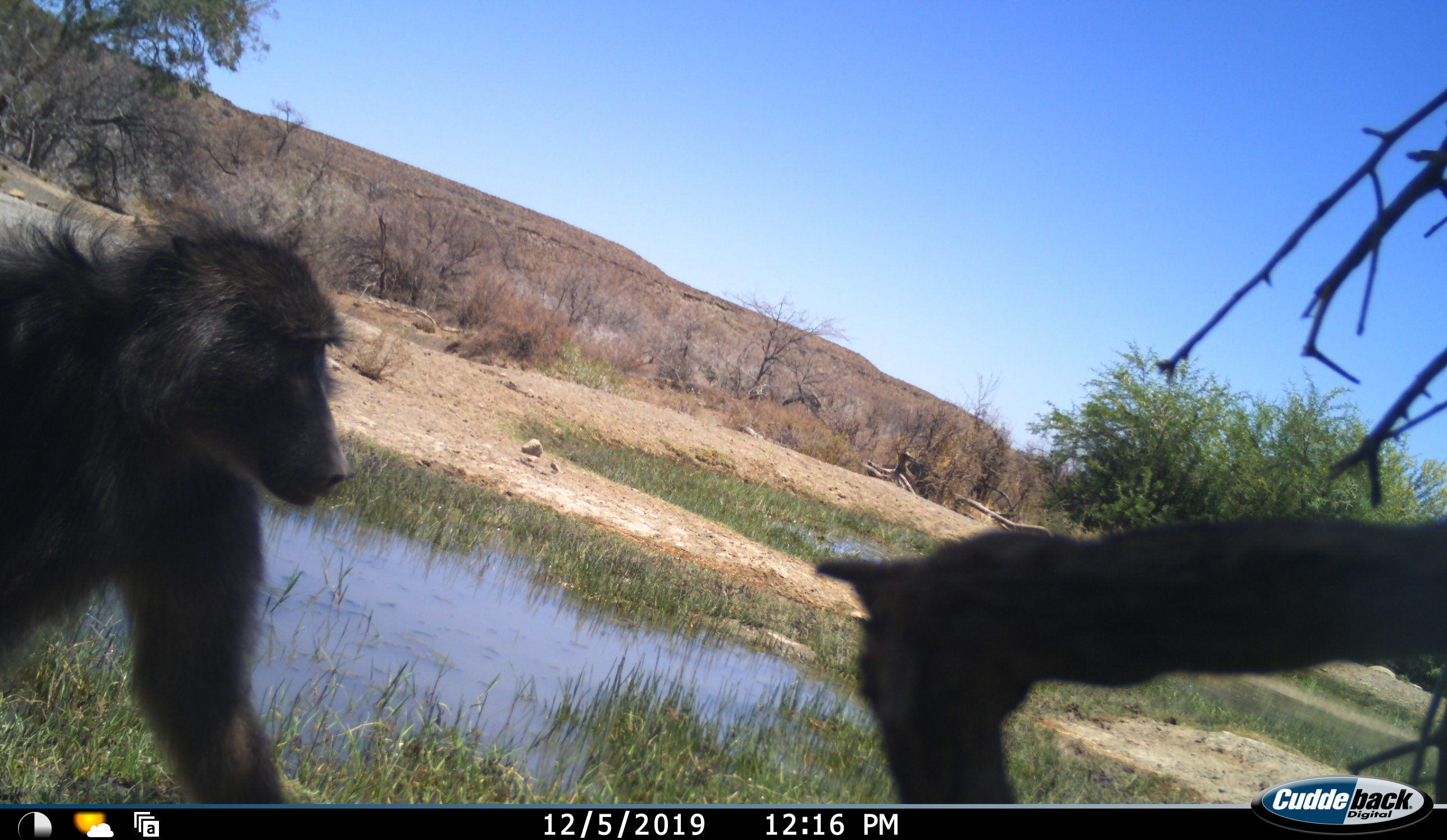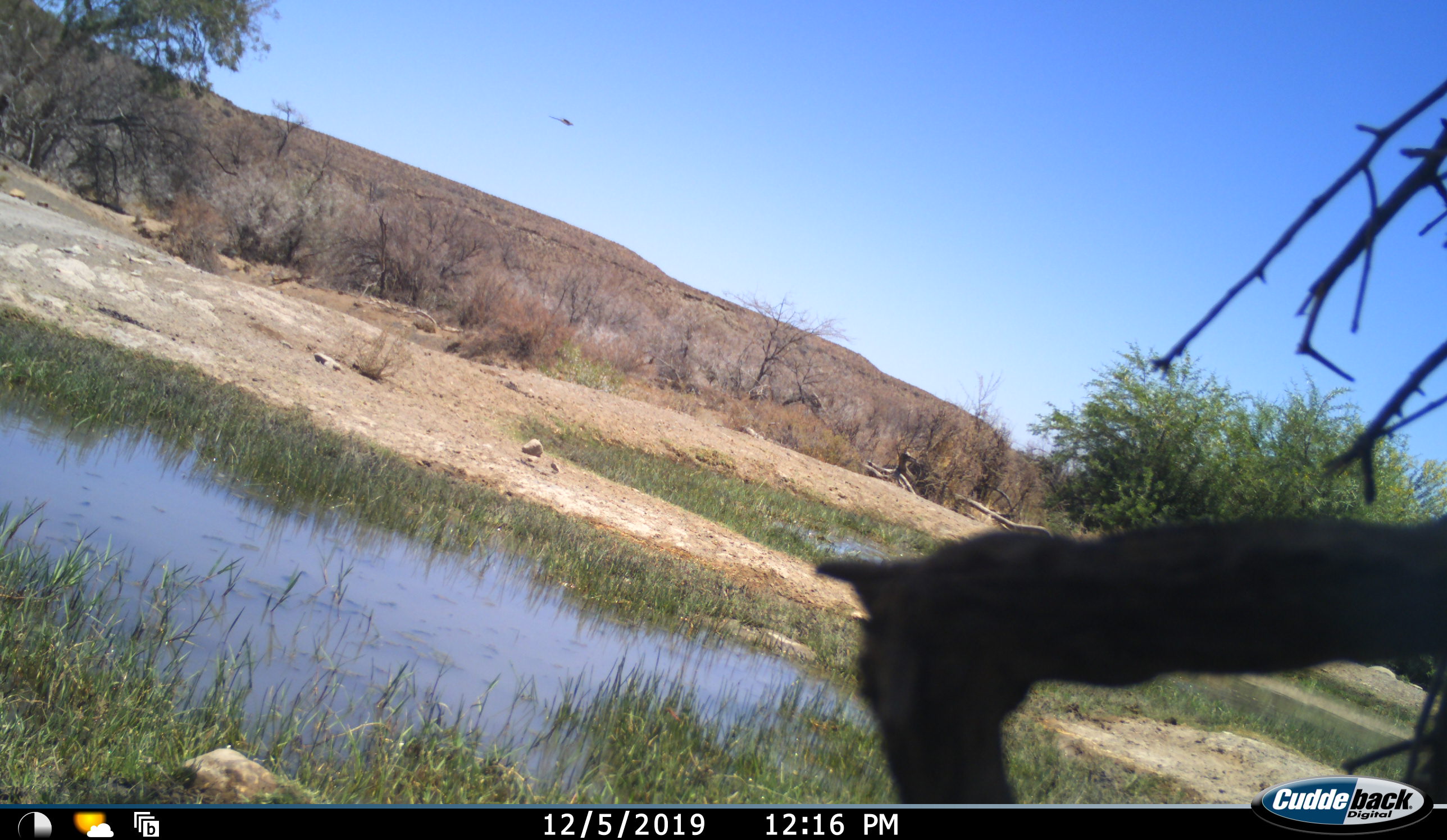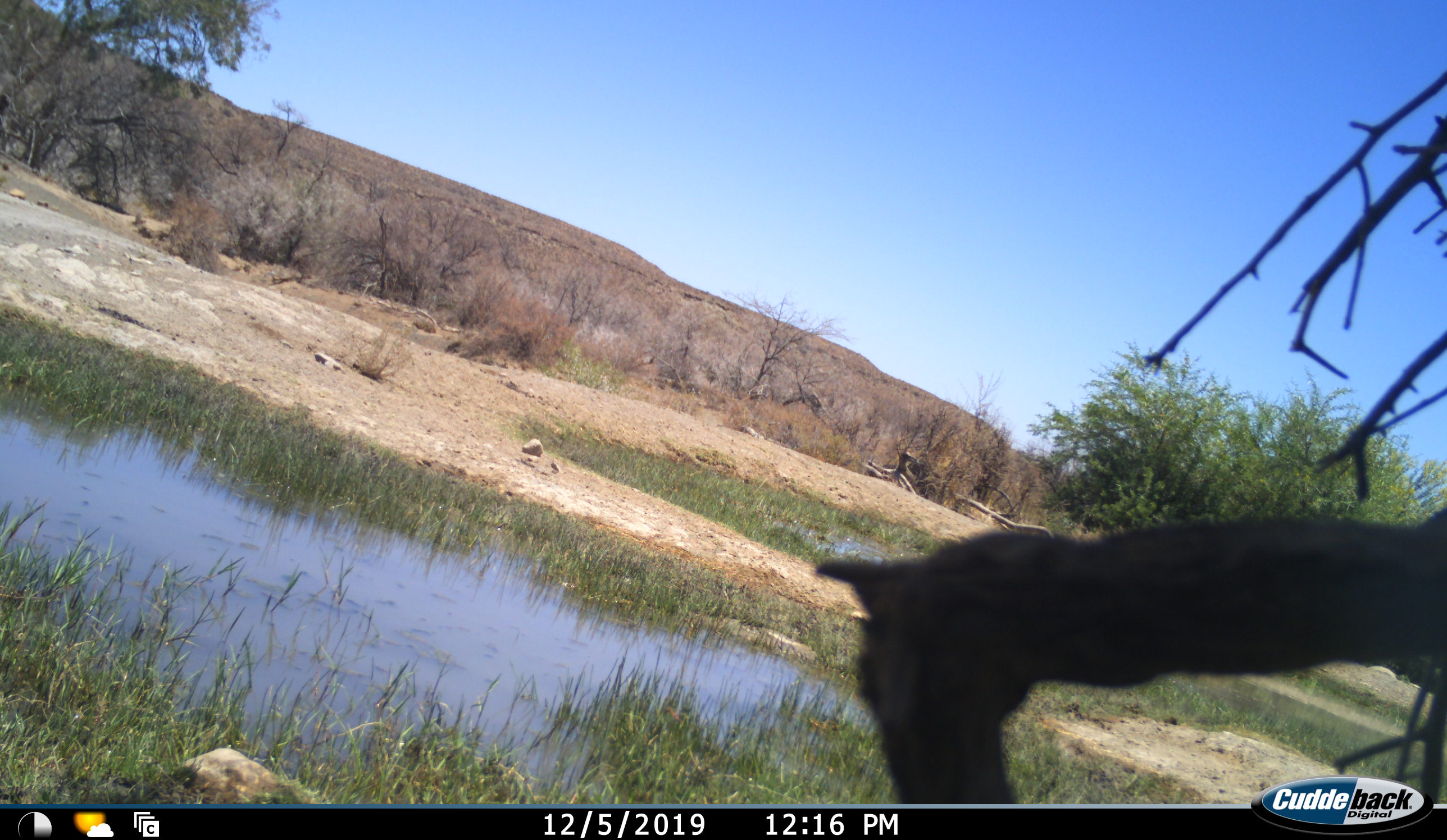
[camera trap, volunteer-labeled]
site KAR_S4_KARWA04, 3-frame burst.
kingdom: Animalia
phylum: Chordata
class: Mammalia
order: Primates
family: Cercopithecidae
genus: Papio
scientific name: Papio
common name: baboon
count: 1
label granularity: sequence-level